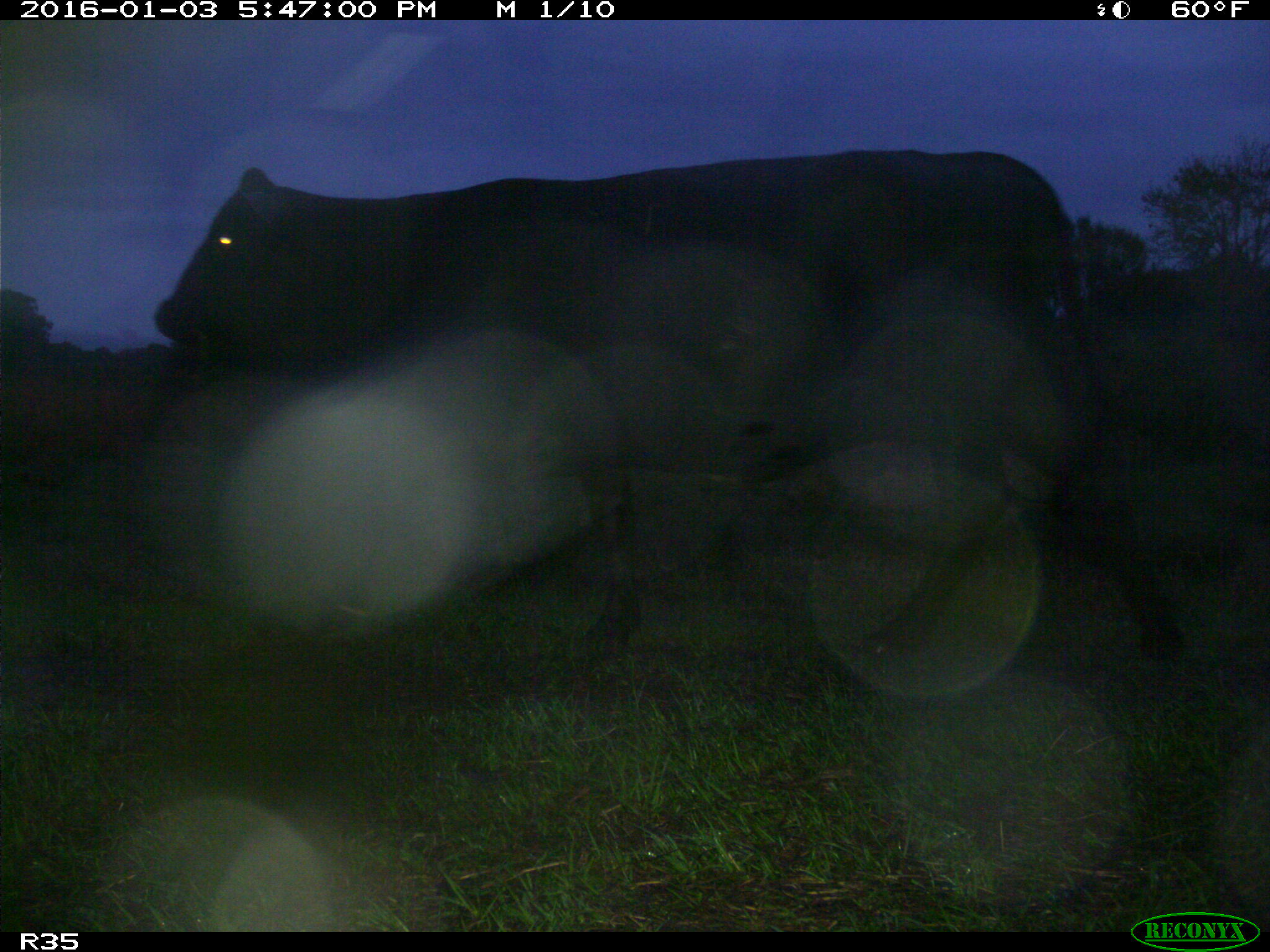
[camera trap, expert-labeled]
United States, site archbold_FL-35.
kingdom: Animalia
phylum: Chordata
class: Mammalia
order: Artiodactyla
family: Bovidae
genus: Bos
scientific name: Bos taurus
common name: domestic cow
Bos taurus (domestic cow).